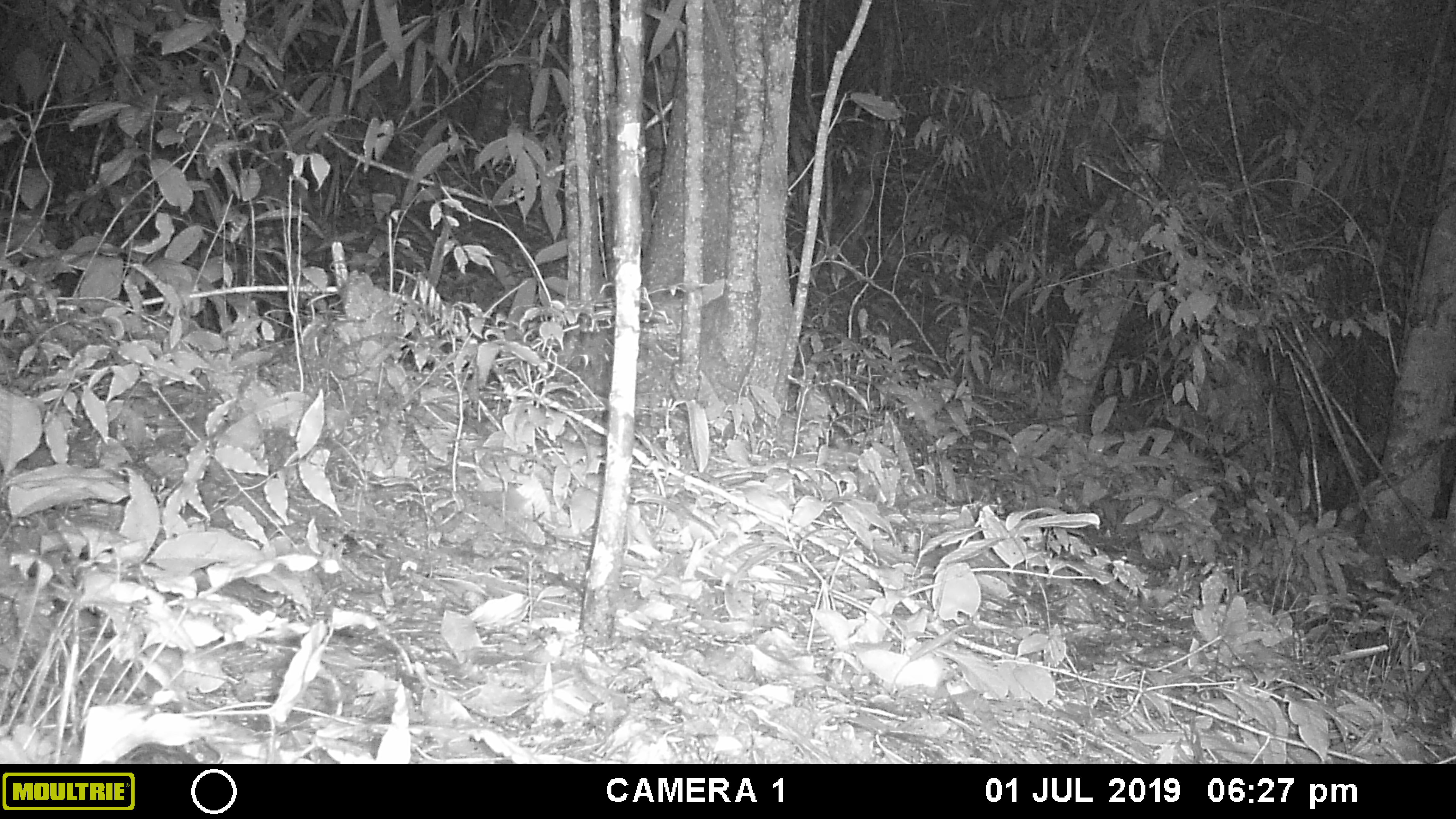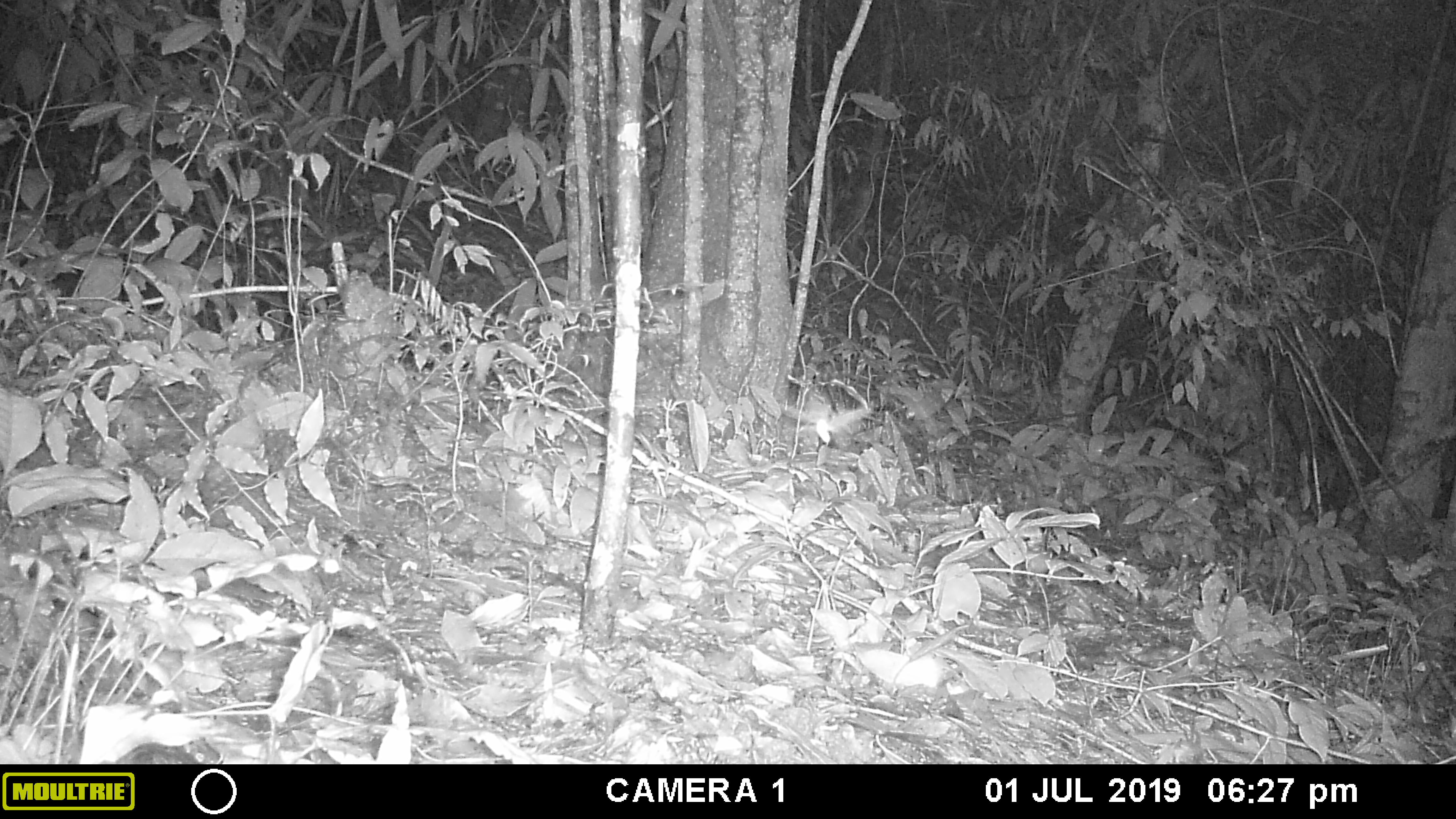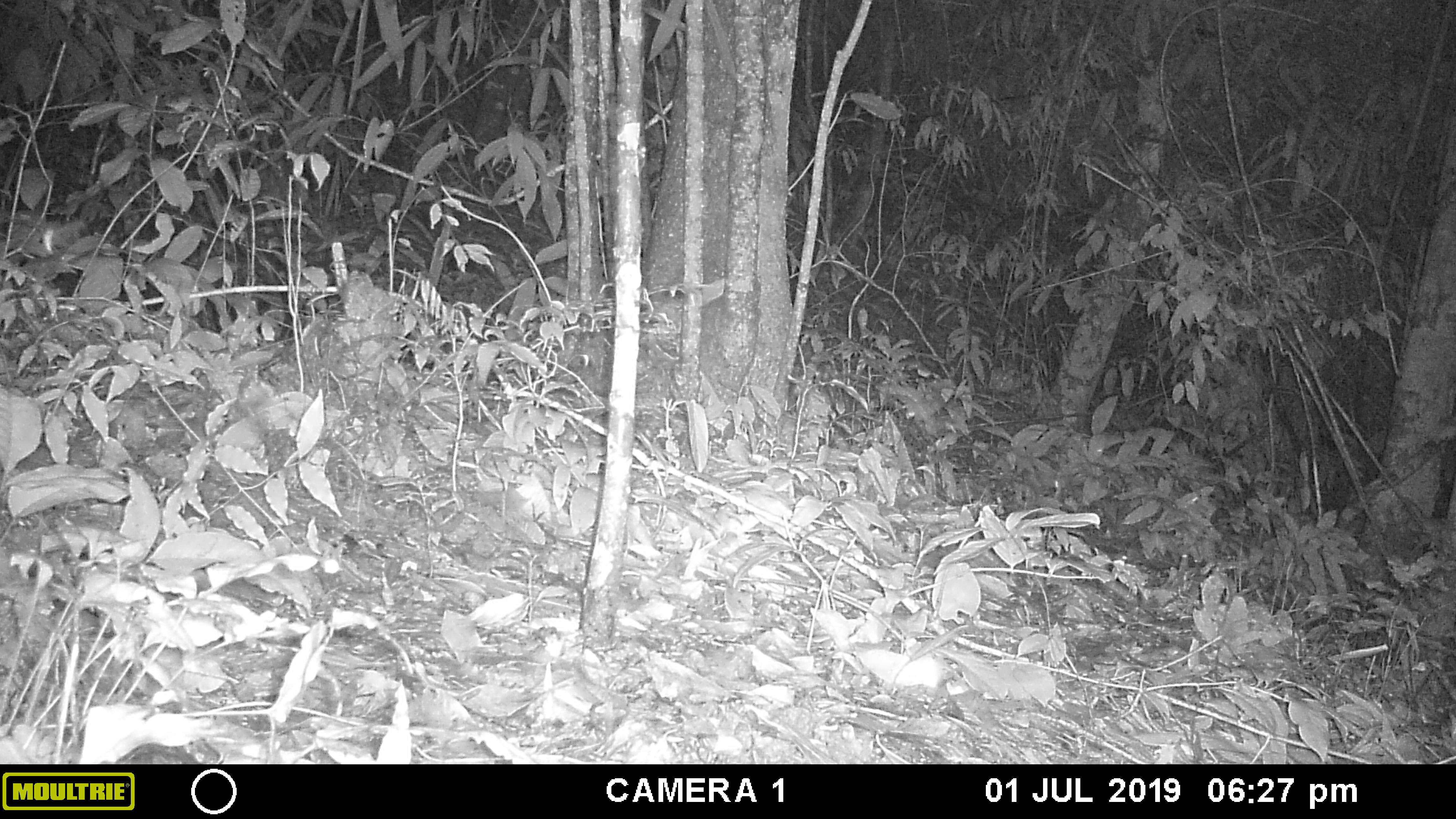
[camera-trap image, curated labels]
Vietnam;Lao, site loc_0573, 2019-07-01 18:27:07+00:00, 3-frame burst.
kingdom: Animalia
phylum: Arthropoda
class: Insecta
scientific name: Insecta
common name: insect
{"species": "insect (Insecta)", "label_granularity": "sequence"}